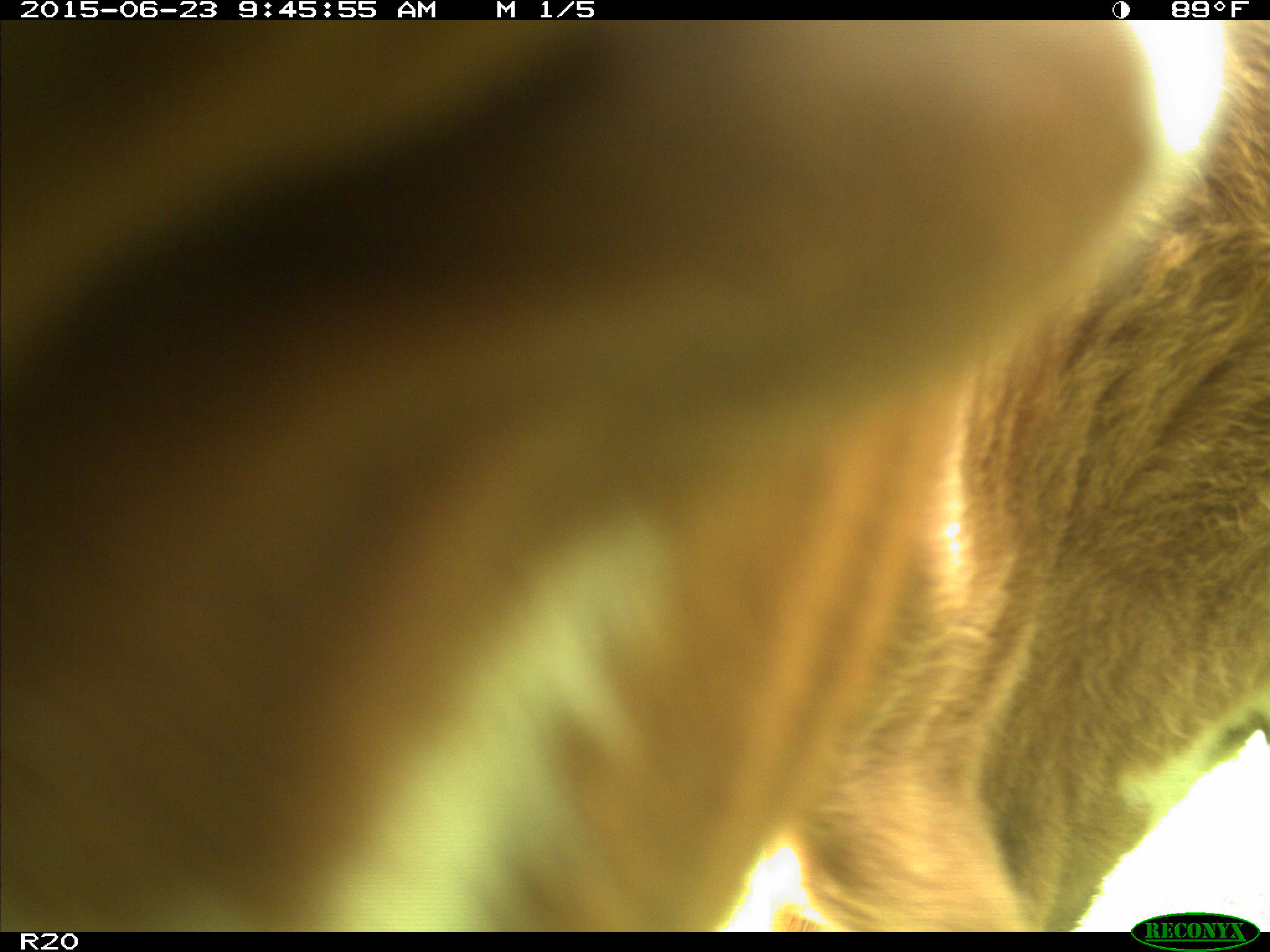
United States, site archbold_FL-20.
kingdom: Animalia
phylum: Chordata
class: Mammalia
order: Artiodactyla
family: Bovidae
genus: Bos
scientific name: Bos taurus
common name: domestic cow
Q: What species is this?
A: Bos taurus (domestic cow).